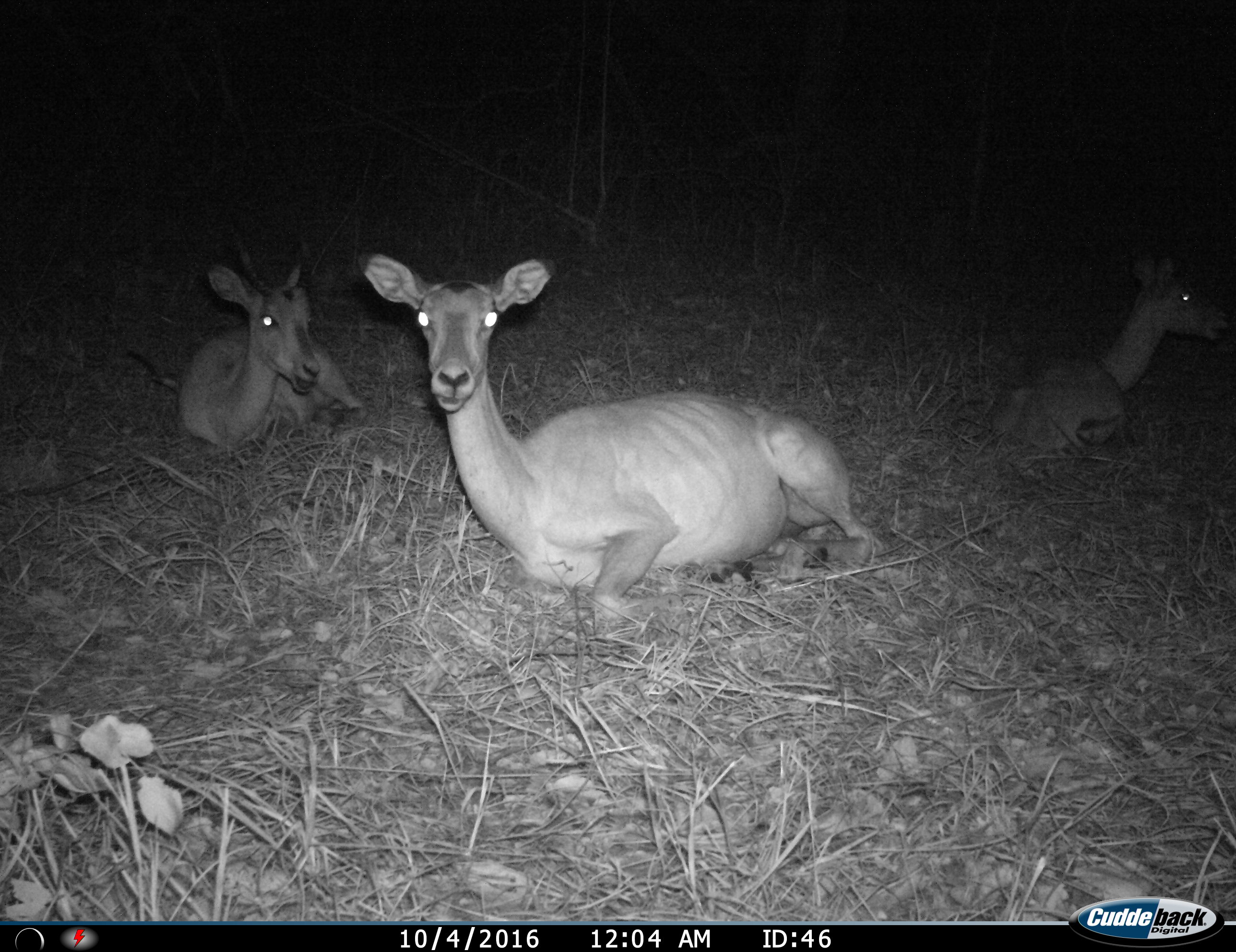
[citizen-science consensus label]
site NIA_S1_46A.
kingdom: Animalia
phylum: Chordata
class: Mammalia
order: Artiodactyla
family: Bovidae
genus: Aepyceros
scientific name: Aepyceros melampus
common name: impala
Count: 3.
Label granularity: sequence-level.